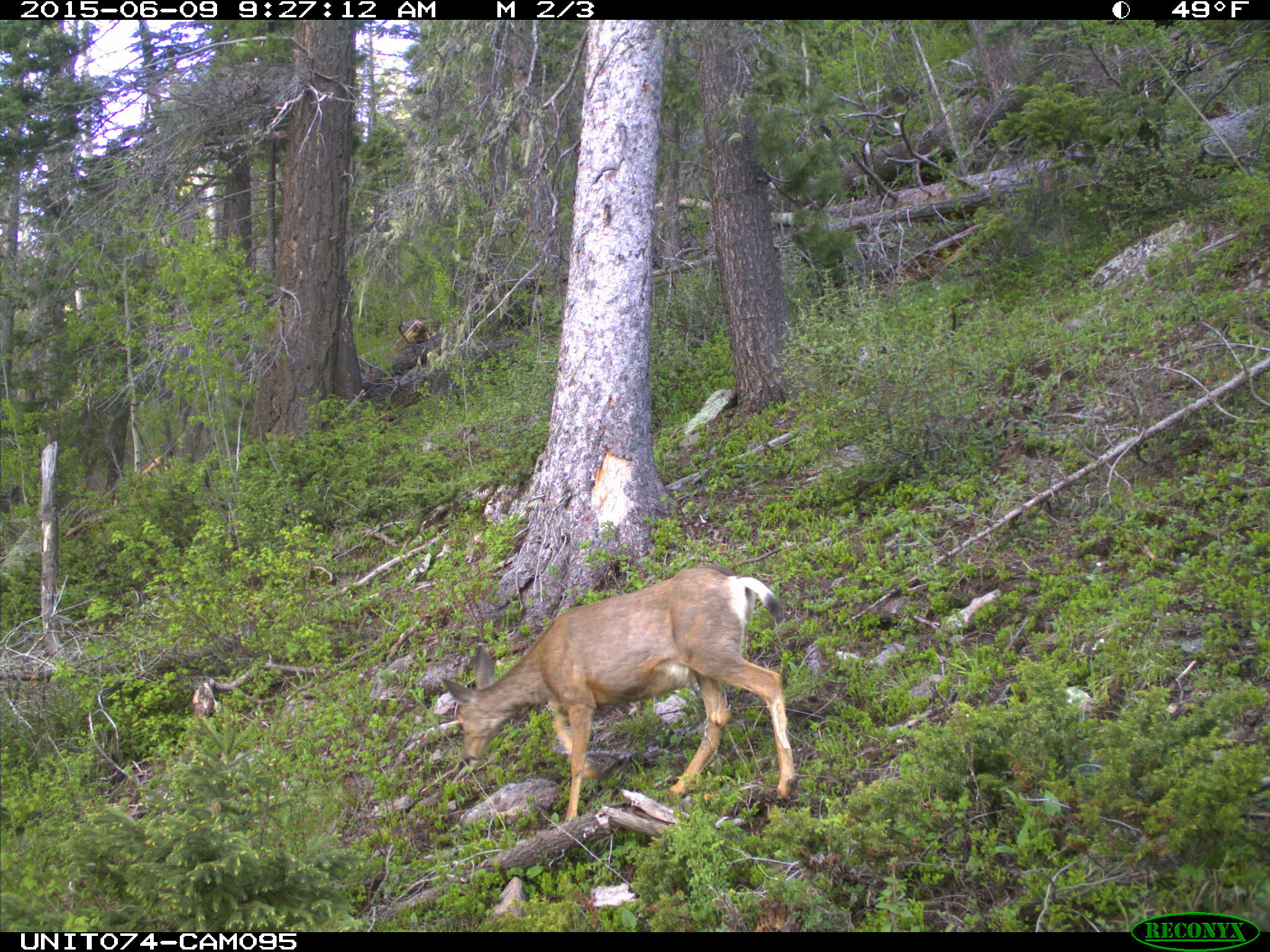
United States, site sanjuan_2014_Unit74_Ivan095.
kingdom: Animalia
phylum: Chordata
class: Mammalia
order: Artiodactyla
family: Cervidae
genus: Odocoileus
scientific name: Odocoileus hemionus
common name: mule deer